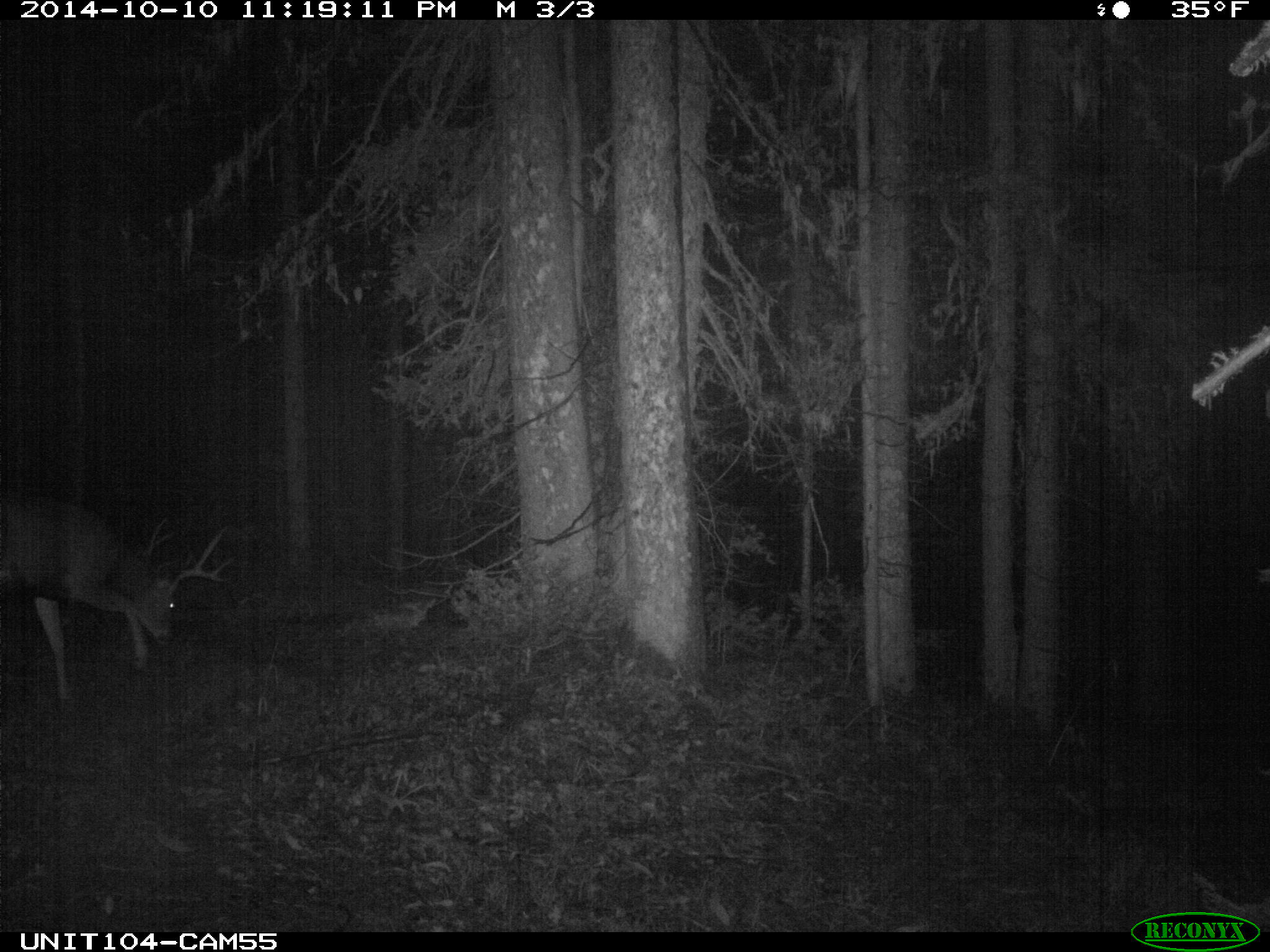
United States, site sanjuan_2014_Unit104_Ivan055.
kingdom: Animalia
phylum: Chordata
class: Mammalia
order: Artiodactyla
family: Cervidae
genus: Odocoileus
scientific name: Odocoileus hemionus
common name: mule deer